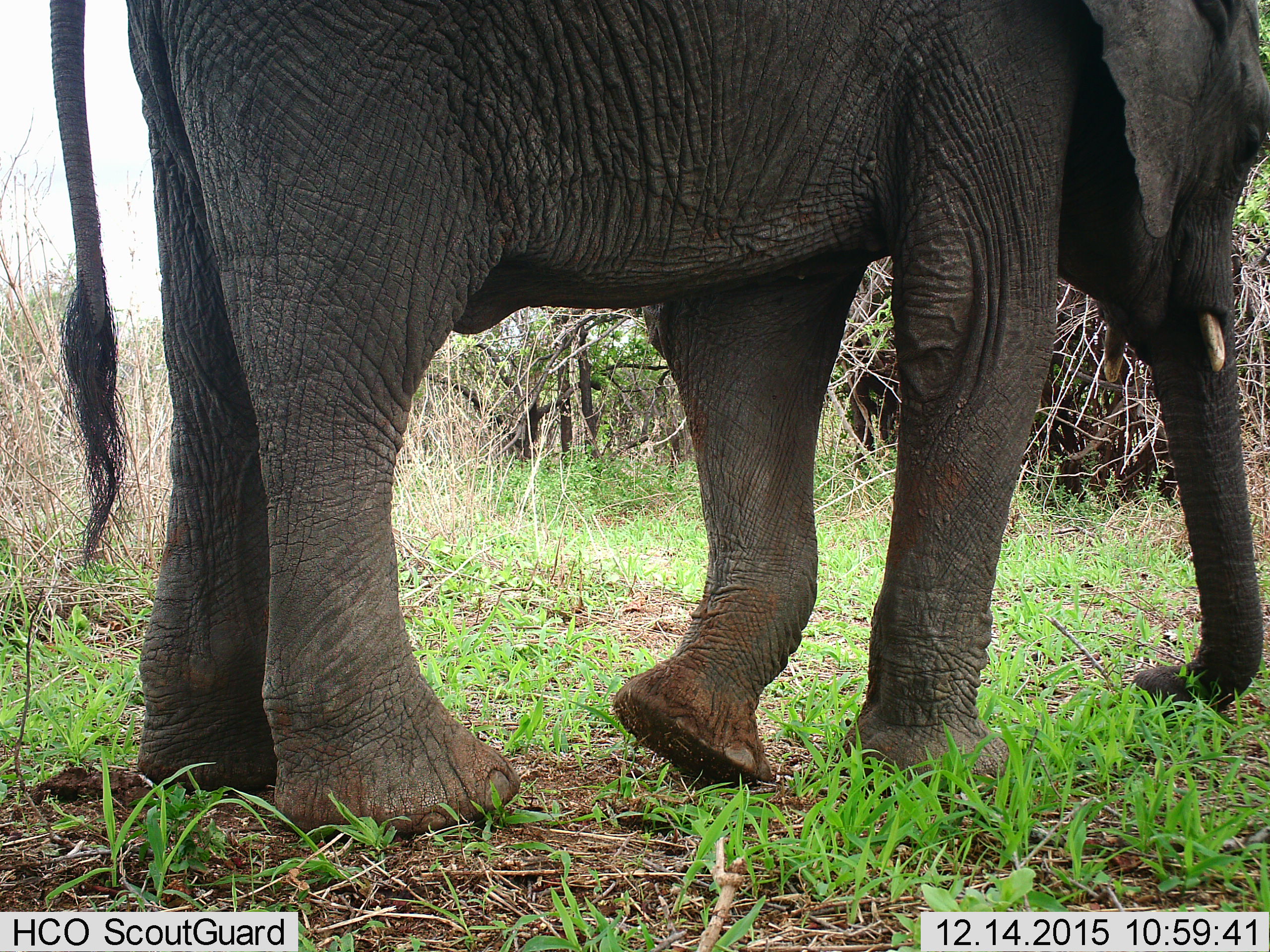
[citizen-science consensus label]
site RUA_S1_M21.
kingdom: Animalia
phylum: Chordata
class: Mammalia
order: Proboscidea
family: Elephantidae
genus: Loxodonta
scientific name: Loxodonta africana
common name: african bush elephant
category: elephant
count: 1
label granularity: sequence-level